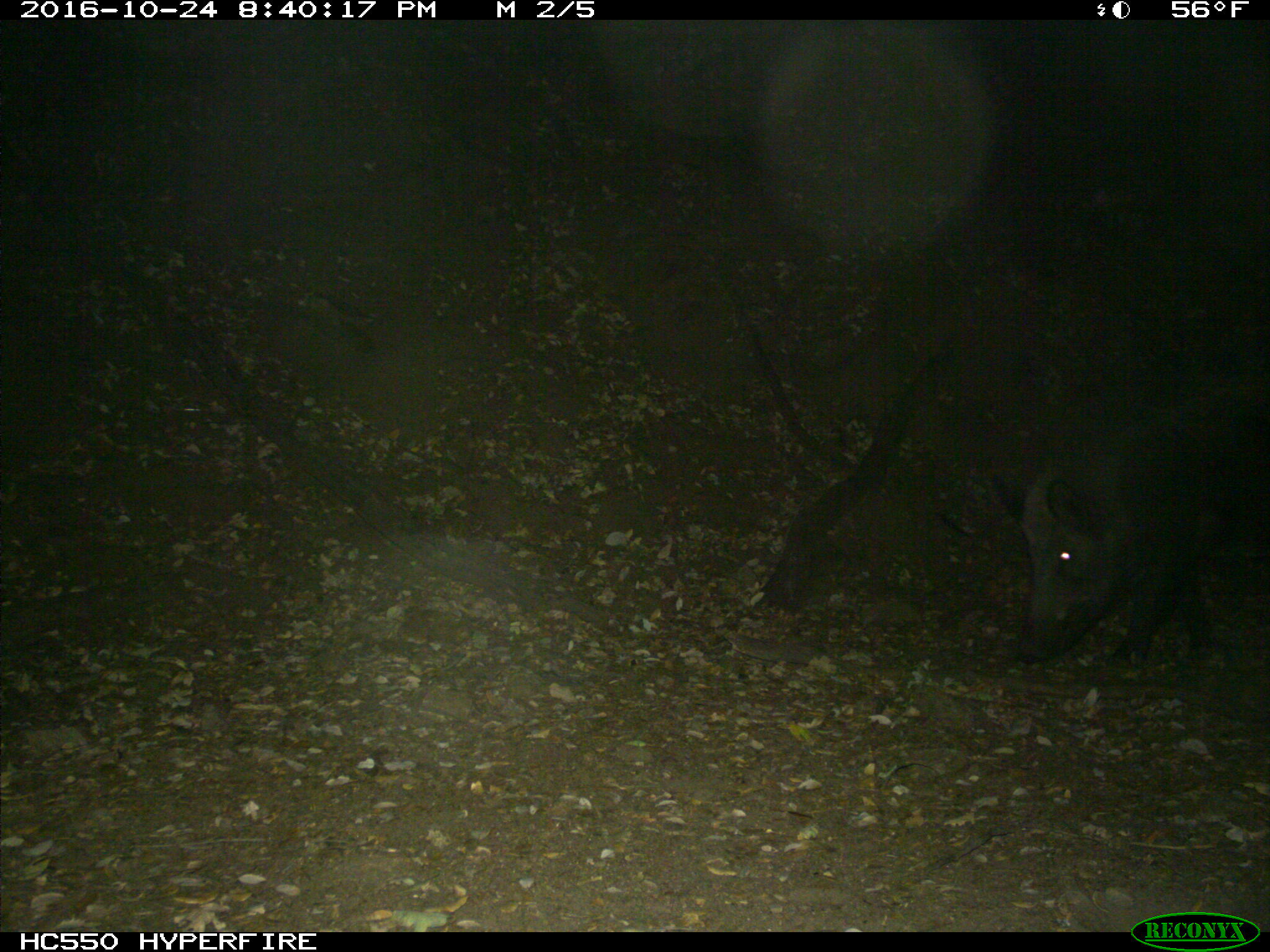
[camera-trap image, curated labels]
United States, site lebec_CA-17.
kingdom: Animalia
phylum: Chordata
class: Mammalia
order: Artiodactyla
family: Suidae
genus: Sus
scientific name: Sus scrofa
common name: wild boar